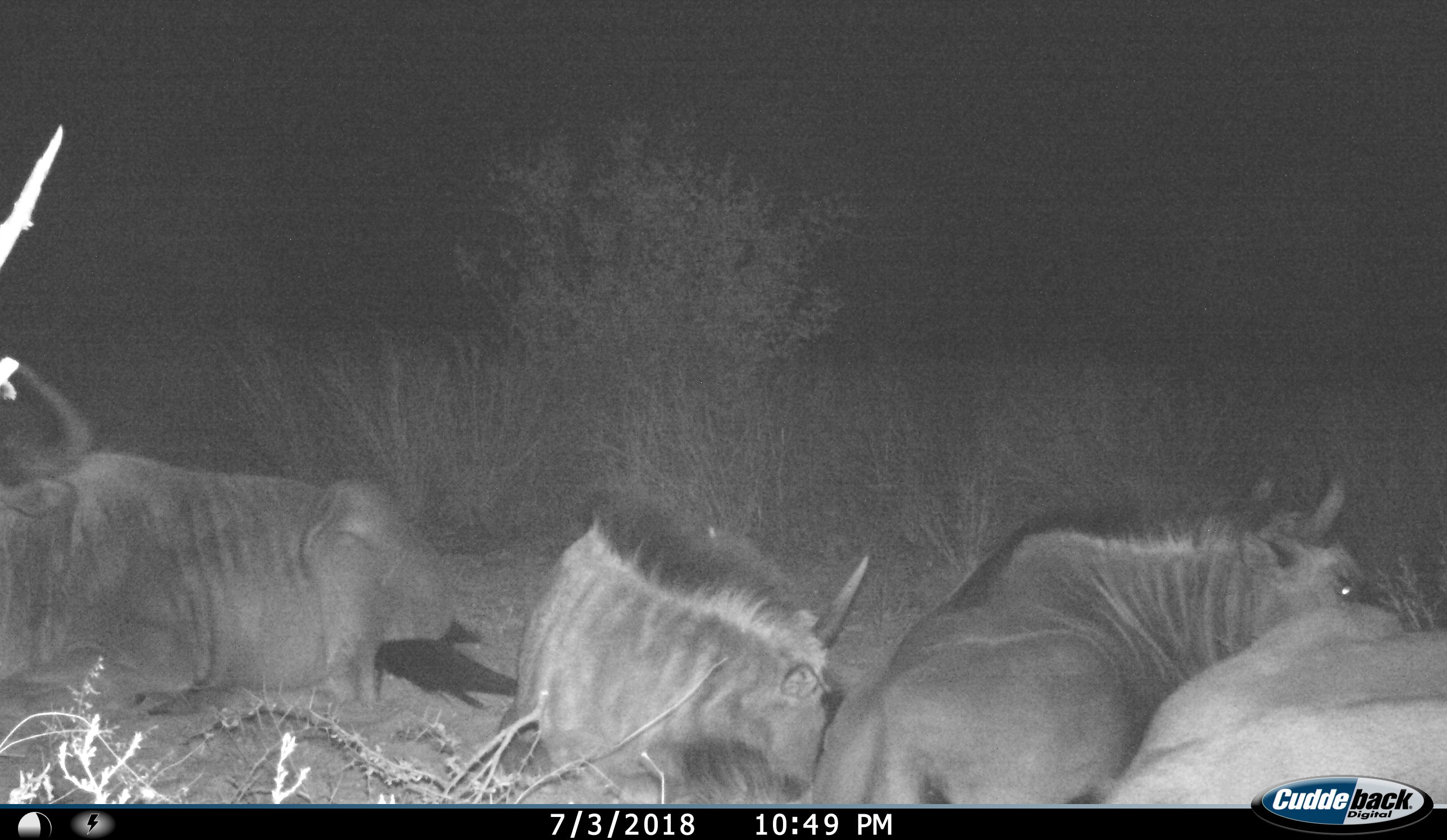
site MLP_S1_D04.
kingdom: Animalia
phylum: Chordata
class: Mammalia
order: Artiodactyla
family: Bovidae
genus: Connochaetes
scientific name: Connochaetes taurinus taurinus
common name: blue wildebeest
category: wildebeestblue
Wildebeestblue (blue wildebeest) (Connochaetes taurinus taurinus), count 4. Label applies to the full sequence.